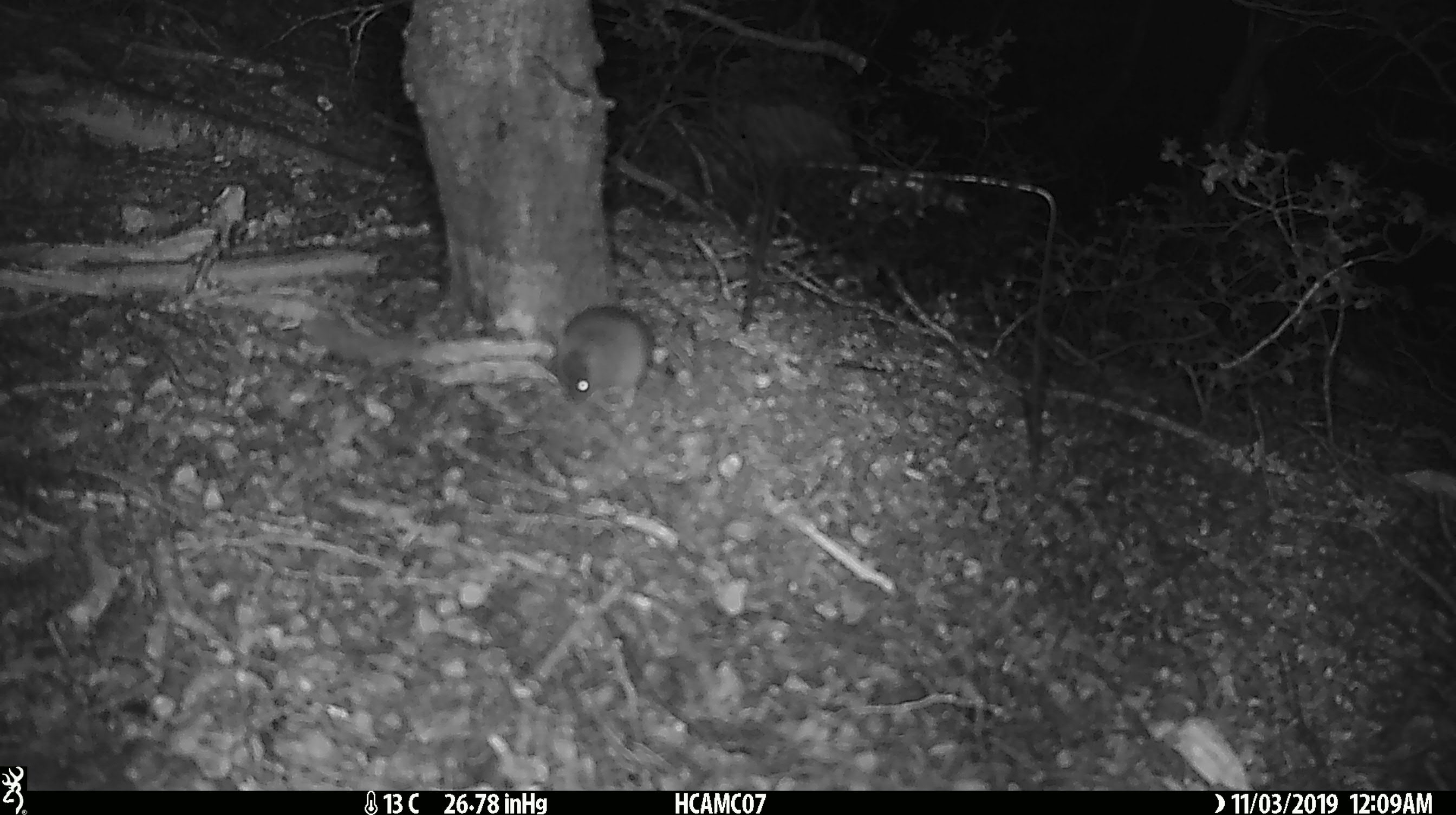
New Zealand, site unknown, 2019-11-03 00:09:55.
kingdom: Animalia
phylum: Chordata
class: Mammalia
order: Rodentia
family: Muridae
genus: Mus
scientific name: Mus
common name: mouse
Mouse (Mus).